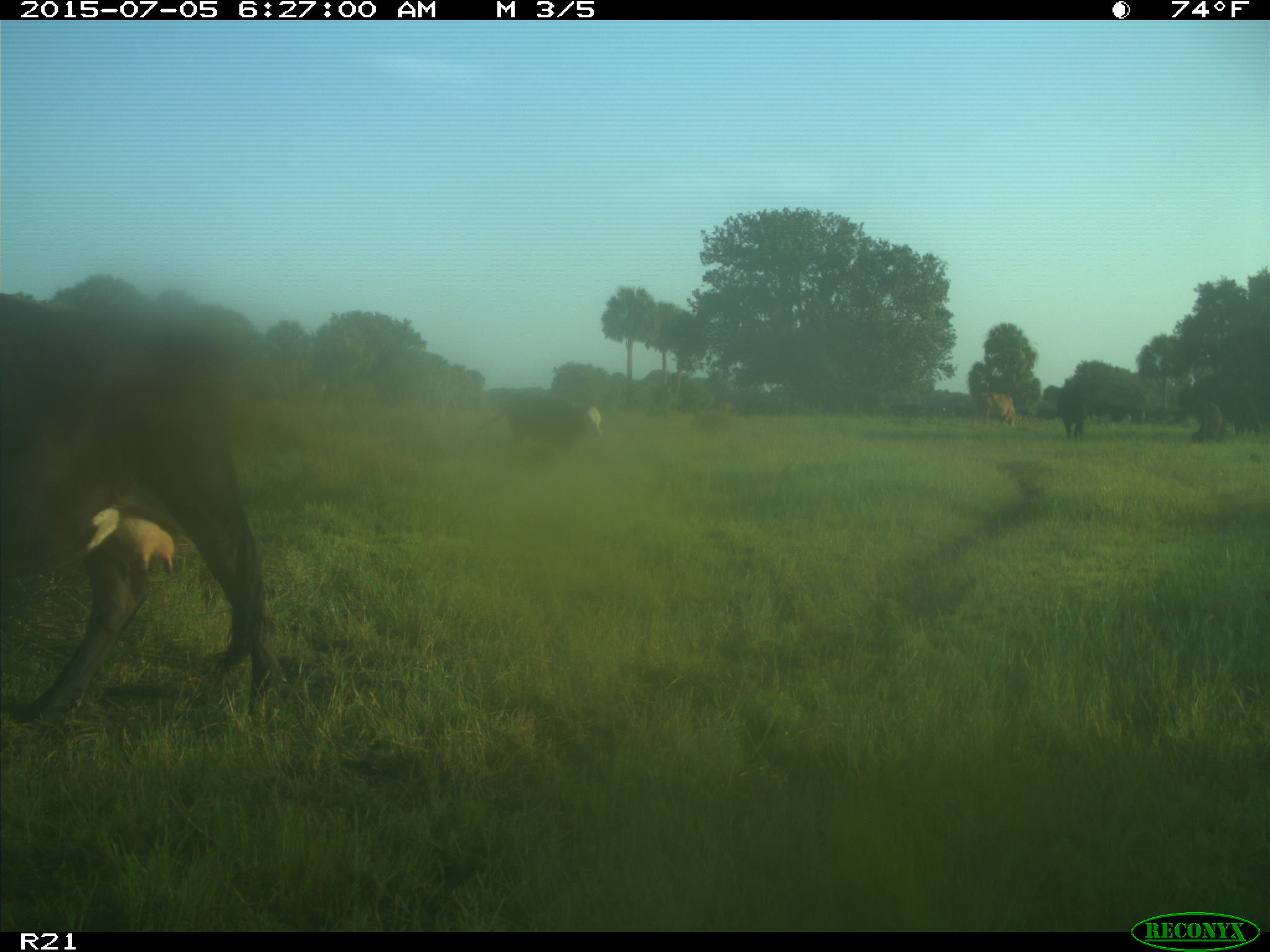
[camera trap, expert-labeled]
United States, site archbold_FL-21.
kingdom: Animalia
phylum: Chordata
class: Mammalia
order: Artiodactyla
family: Bovidae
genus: Bos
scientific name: Bos taurus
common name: domestic cow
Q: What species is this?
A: Bos taurus (domestic cow).